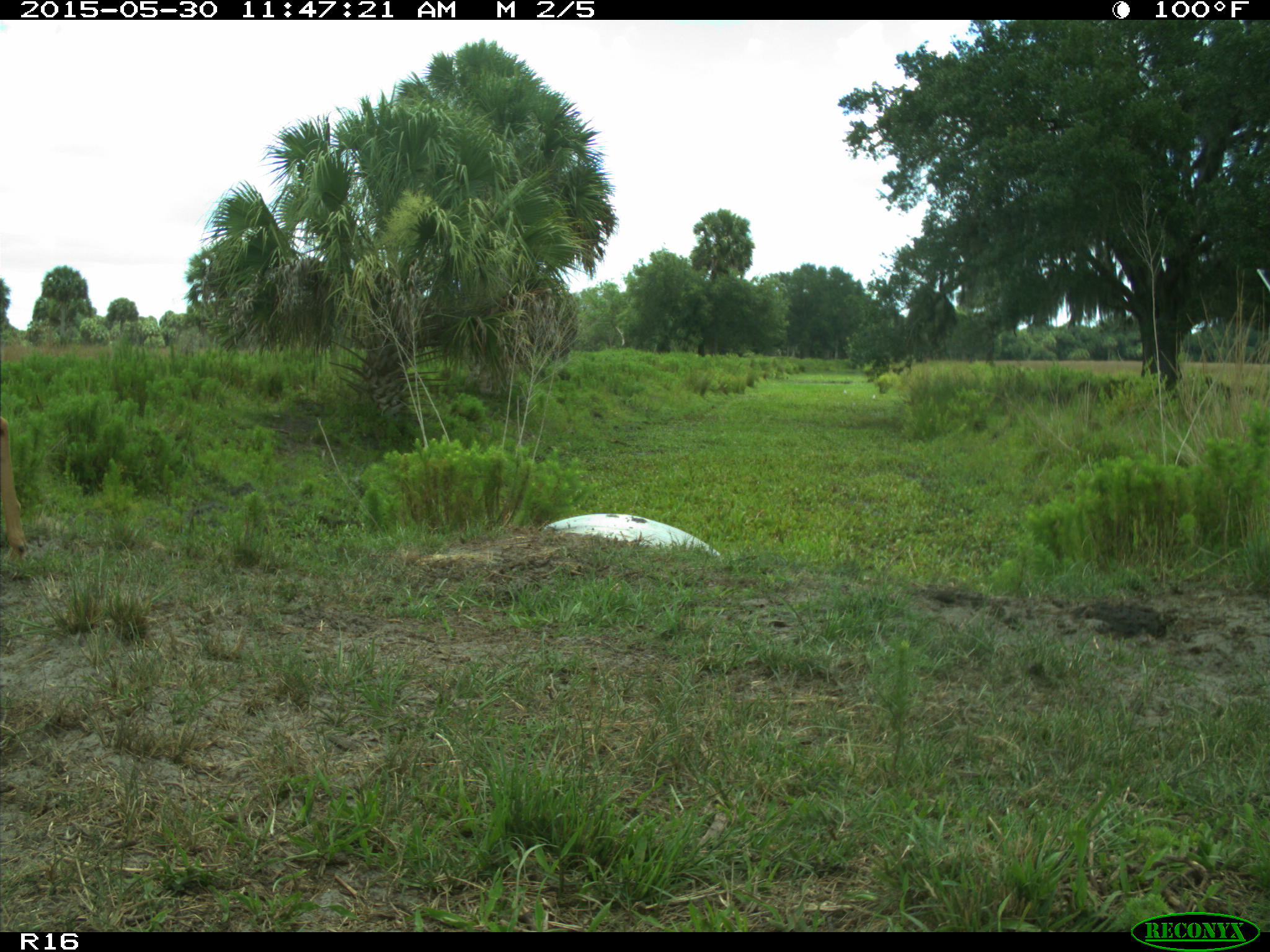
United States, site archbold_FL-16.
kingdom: Animalia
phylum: Chordata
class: Mammalia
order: Artiodactyla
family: Cervidae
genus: Odocoileus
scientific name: Odocoileus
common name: deer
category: unidentified deer